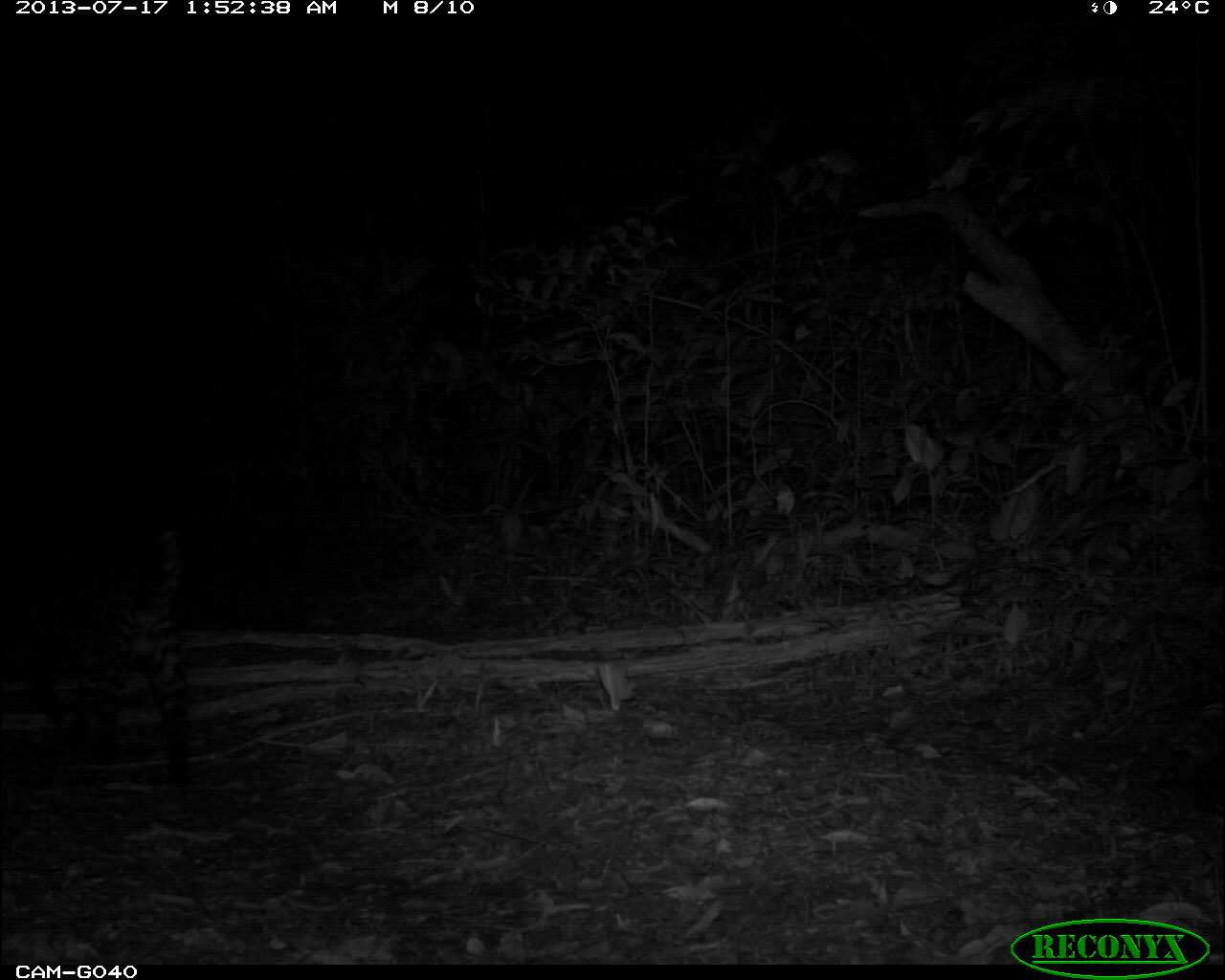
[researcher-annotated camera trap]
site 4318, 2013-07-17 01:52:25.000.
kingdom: Animalia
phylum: Chordata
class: Mammalia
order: Carnivora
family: Felidae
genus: Leopardus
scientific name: Leopardus pardalis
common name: ocelot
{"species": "Leopardus pardalis (ocelot)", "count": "1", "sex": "male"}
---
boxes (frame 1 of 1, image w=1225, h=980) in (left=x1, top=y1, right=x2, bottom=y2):
leopardus pardalis: (left=0, top=526, right=195, bottom=789)